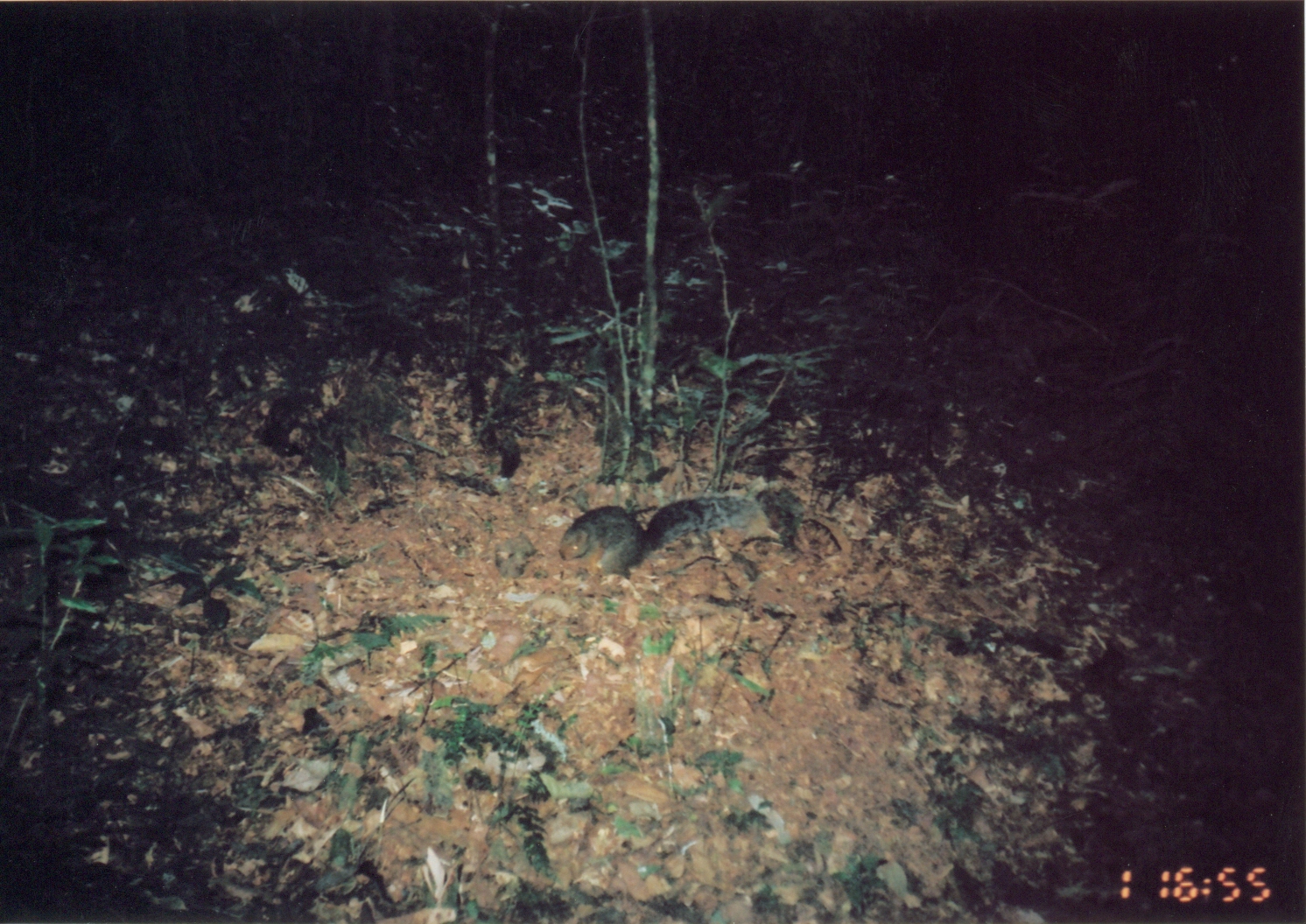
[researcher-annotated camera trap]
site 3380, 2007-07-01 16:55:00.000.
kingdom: Animalia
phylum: Chordata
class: Mammalia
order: Rodentia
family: Sciuridae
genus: Paraxerus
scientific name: Paraxerus vexillarius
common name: swynnerton's bush squirrel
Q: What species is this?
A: Paraxerus vexillarius (swynnerton's bush squirrel).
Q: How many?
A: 1.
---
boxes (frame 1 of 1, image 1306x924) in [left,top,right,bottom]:
paraxerus vexillarius: [556,491,757,581]